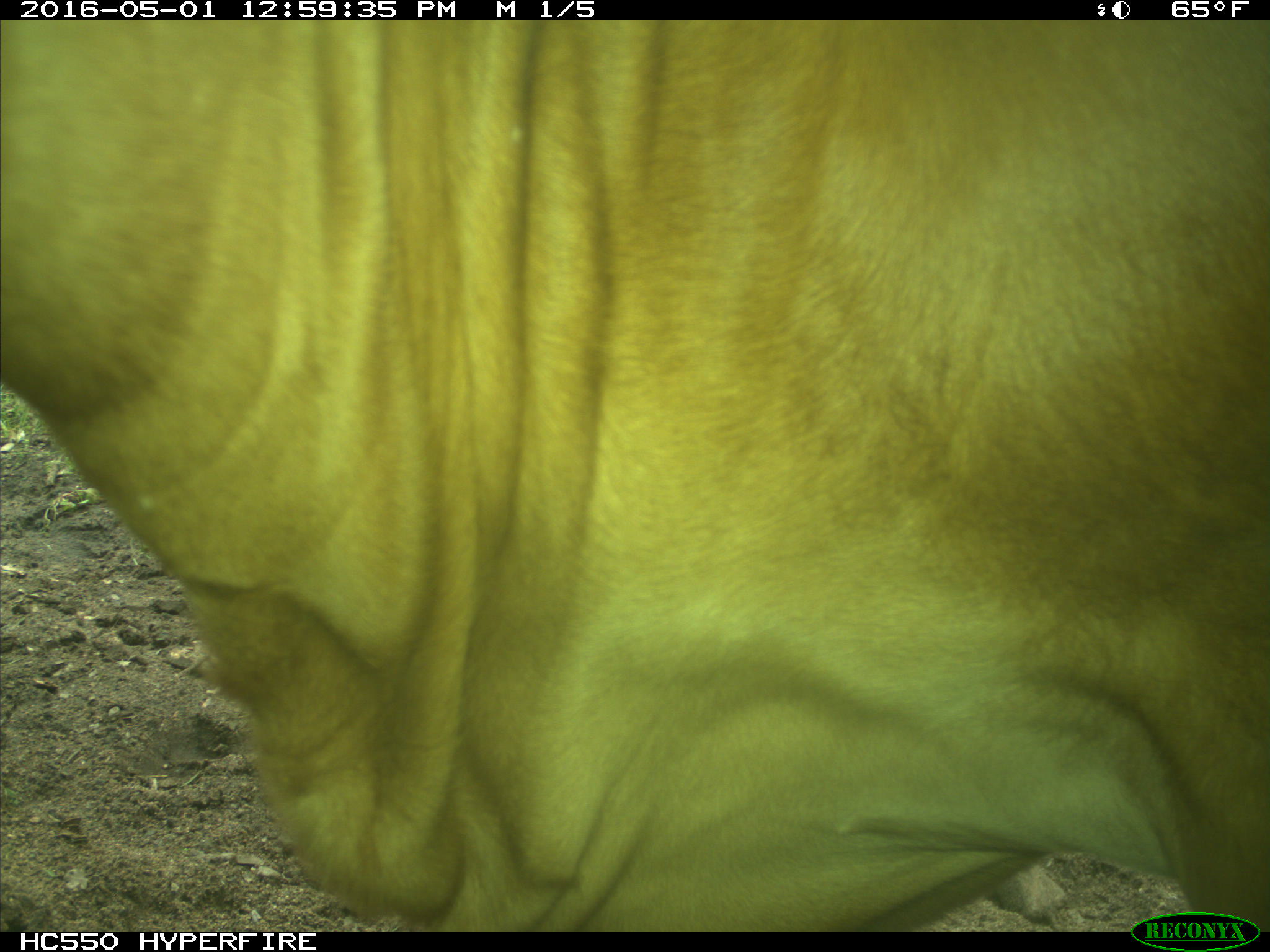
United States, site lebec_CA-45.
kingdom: Animalia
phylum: Chordata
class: Mammalia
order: Artiodactyla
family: Bovidae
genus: Bos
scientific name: Bos taurus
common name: domestic cow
Bos taurus (domestic cow).